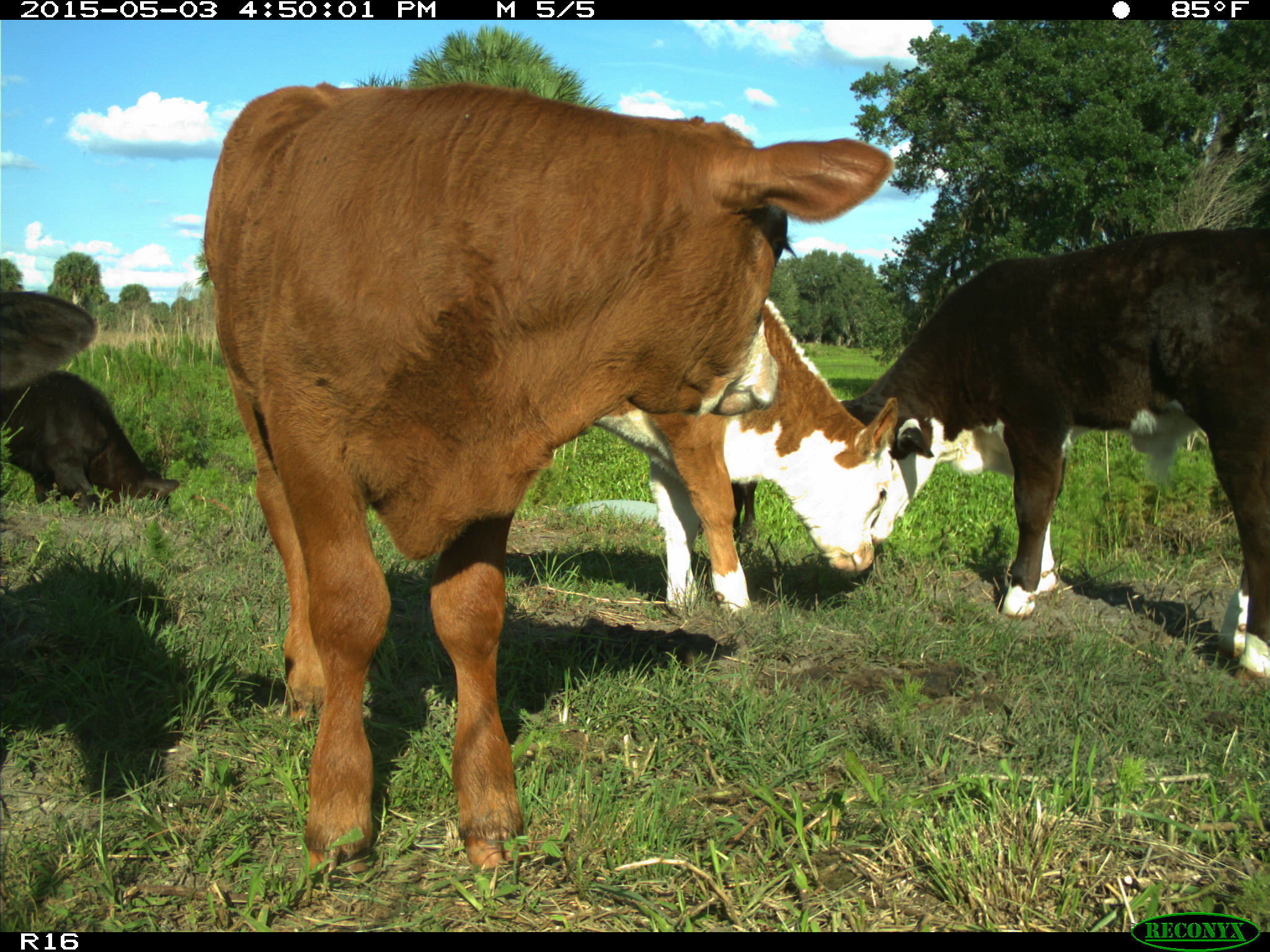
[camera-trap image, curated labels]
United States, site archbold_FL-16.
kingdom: Animalia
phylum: Chordata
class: Mammalia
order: Artiodactyla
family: Bovidae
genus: Bos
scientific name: Bos taurus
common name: domestic cow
Bos taurus (domestic cow).